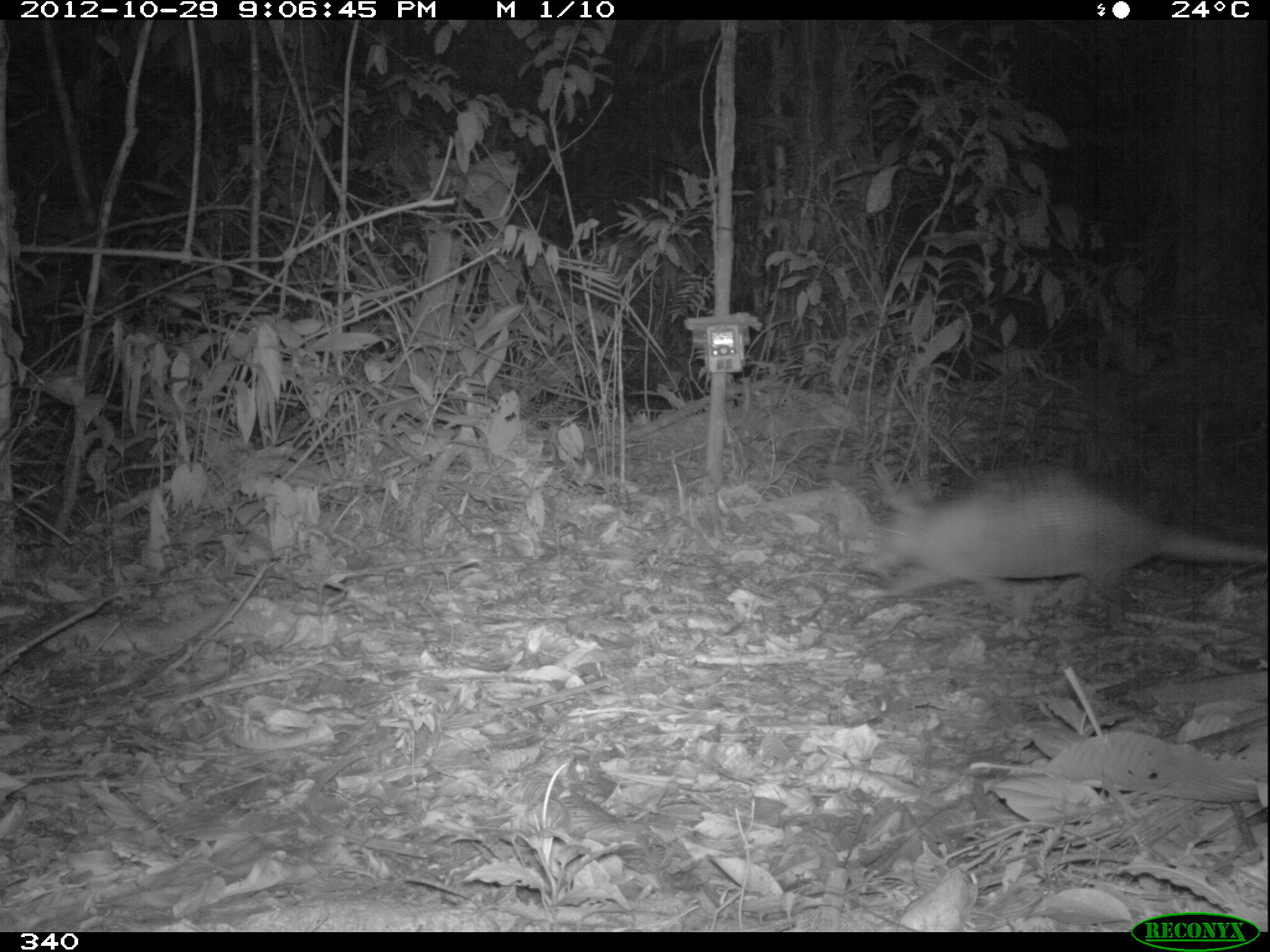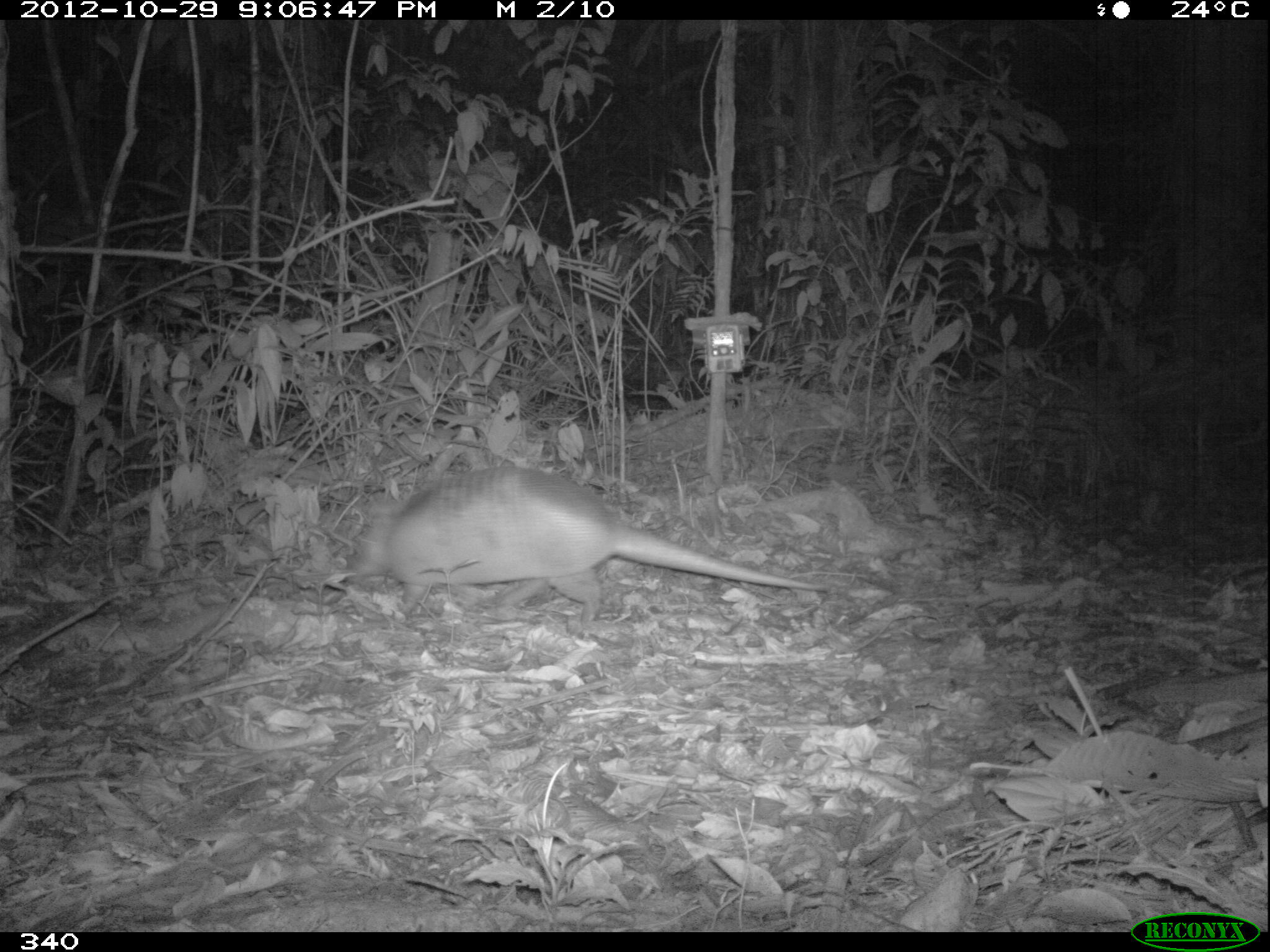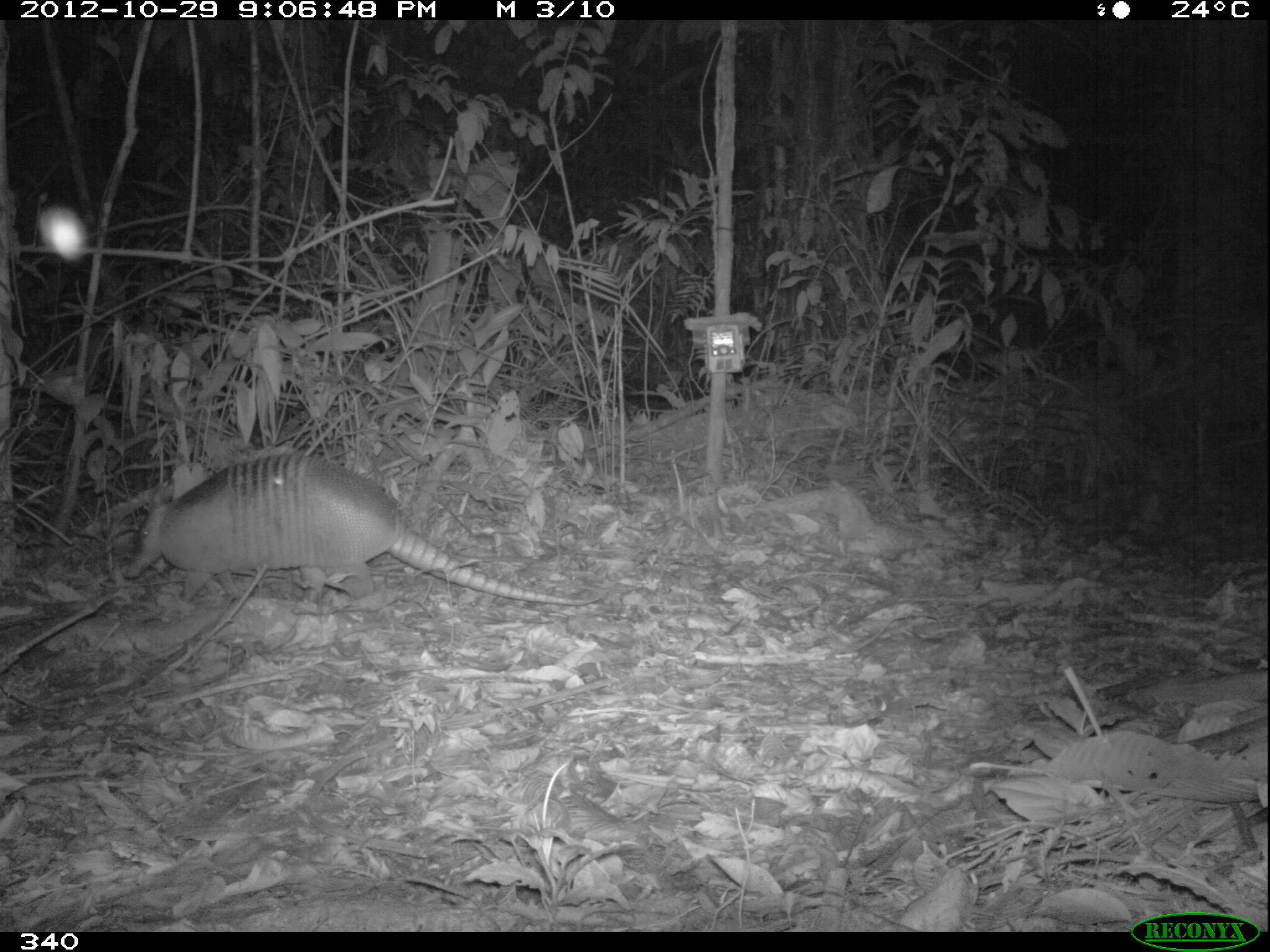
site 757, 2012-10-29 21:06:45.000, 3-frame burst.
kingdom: Animalia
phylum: Chordata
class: Mammalia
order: Cingulata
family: Dasypodidae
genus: Dasypus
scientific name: Dasypus novemcinctus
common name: nine-banded armadillo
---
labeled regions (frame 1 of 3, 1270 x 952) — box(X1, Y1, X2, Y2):
dasypus novemcinctus: box(846, 460, 1265, 633)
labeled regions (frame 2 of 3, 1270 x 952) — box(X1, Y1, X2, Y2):
dasypus novemcinctus: box(350, 462, 832, 626)